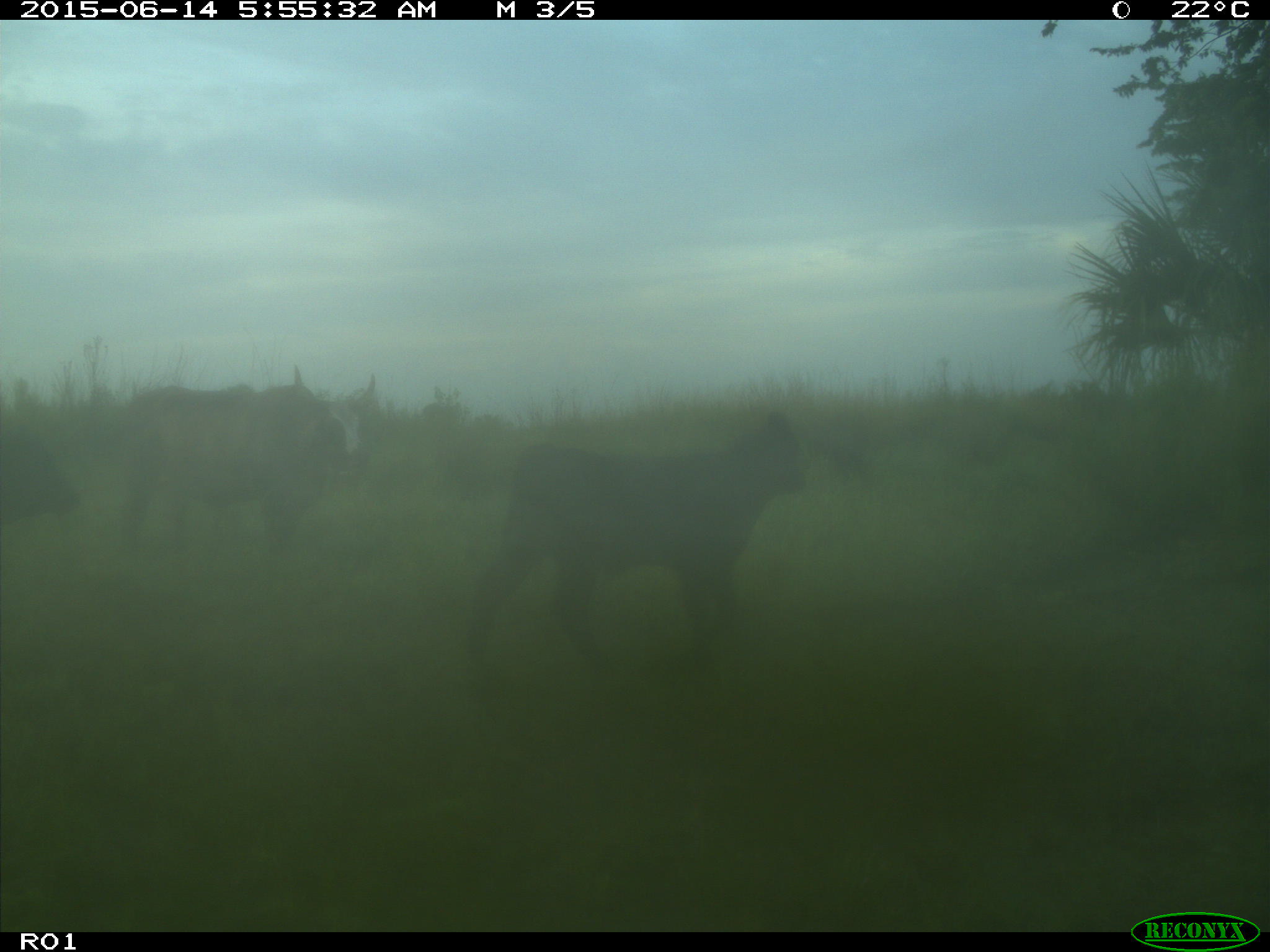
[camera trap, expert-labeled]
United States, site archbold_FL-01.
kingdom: Animalia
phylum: Chordata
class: Mammalia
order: Artiodactyla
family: Bovidae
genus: Bos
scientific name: Bos taurus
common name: domestic cow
Bos taurus (domestic cow).